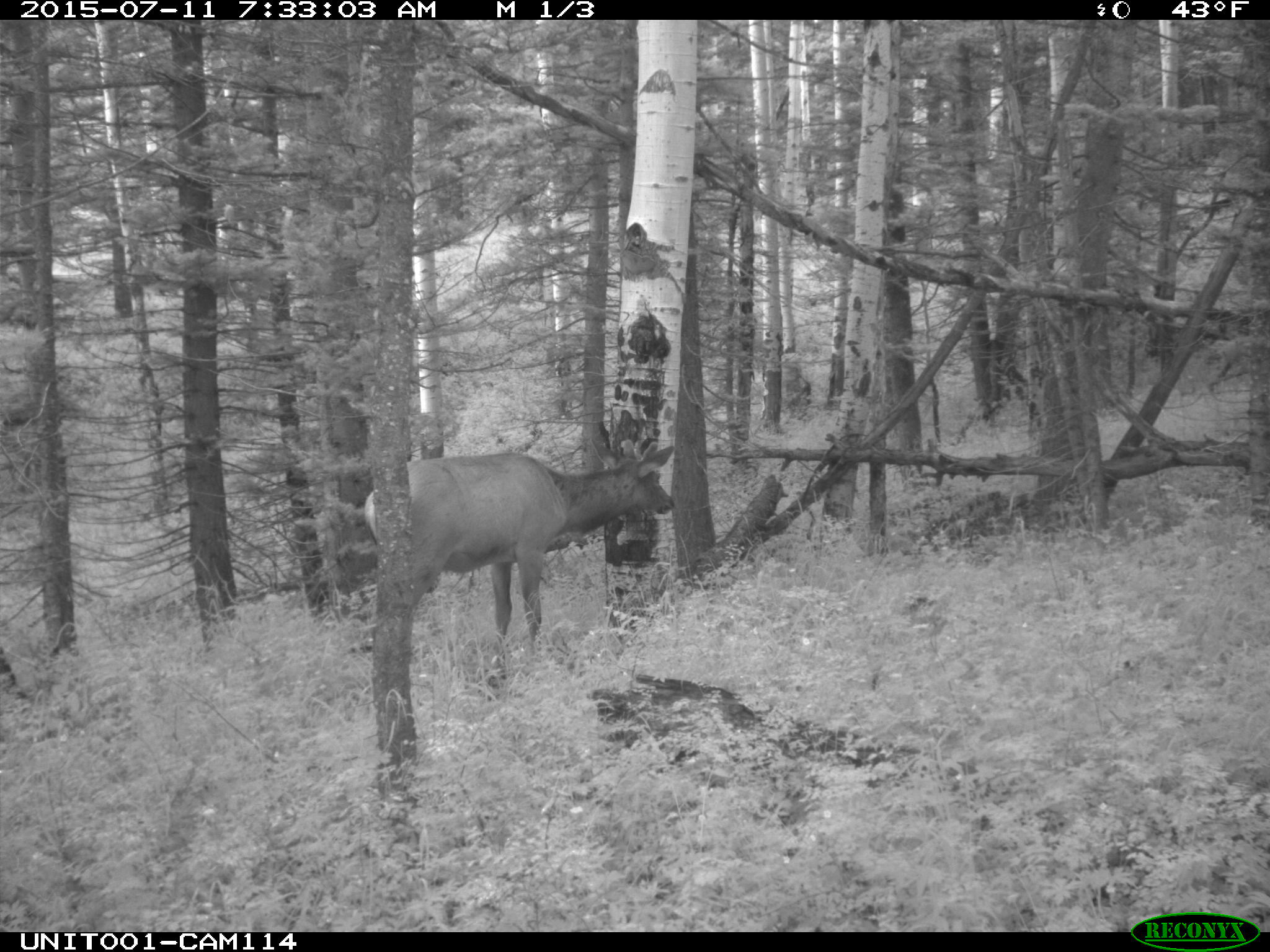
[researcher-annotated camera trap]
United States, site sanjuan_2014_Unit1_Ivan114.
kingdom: Animalia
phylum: Chordata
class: Mammalia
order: Artiodactyla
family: Cervidae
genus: Cervus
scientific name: Cervus elaphus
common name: red deer